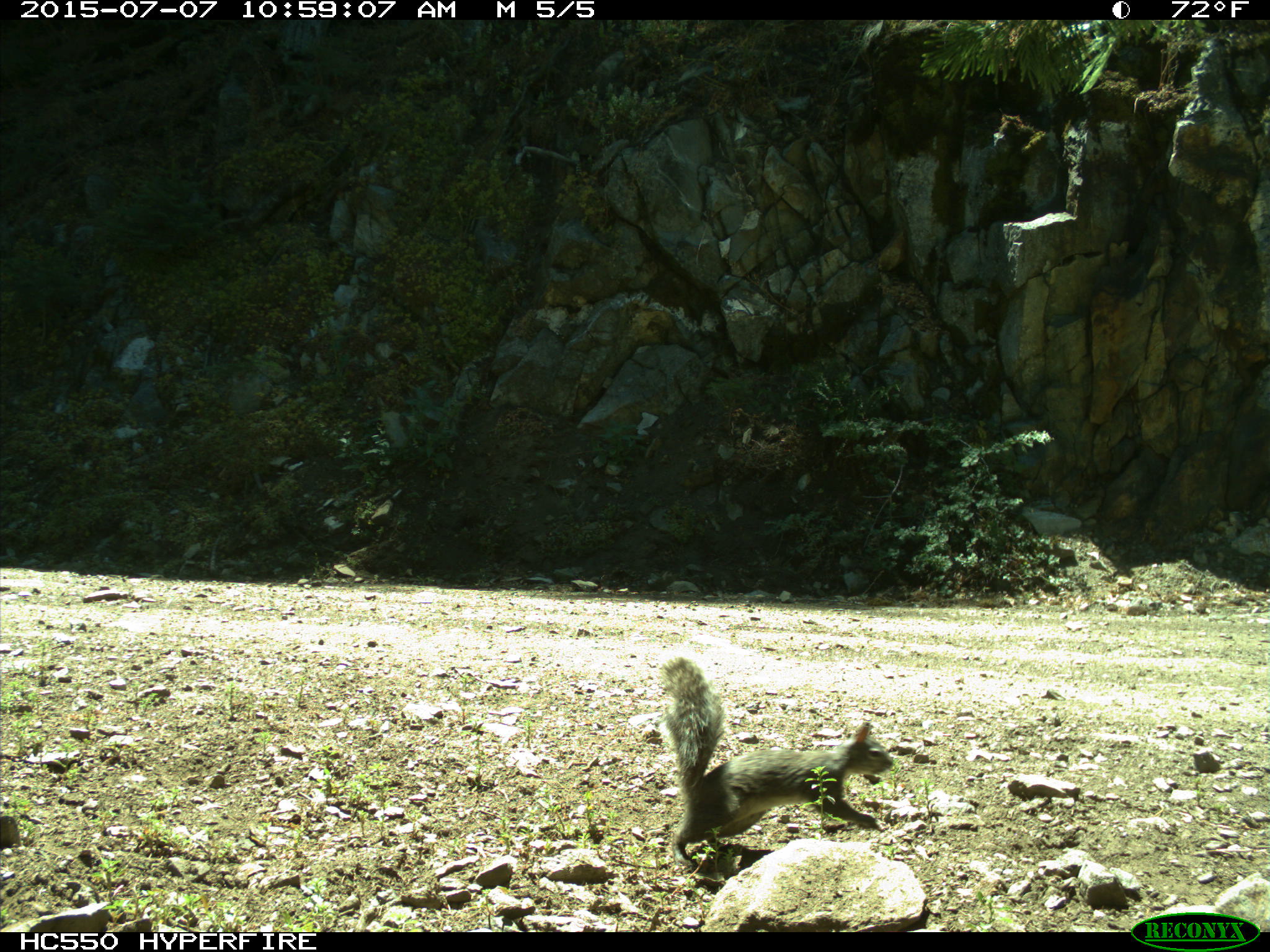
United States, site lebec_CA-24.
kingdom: Animalia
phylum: Chordata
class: Mammalia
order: Rodentia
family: Sciuridae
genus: Sciurus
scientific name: Sciurus carolinensis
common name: eastern gray squirrel